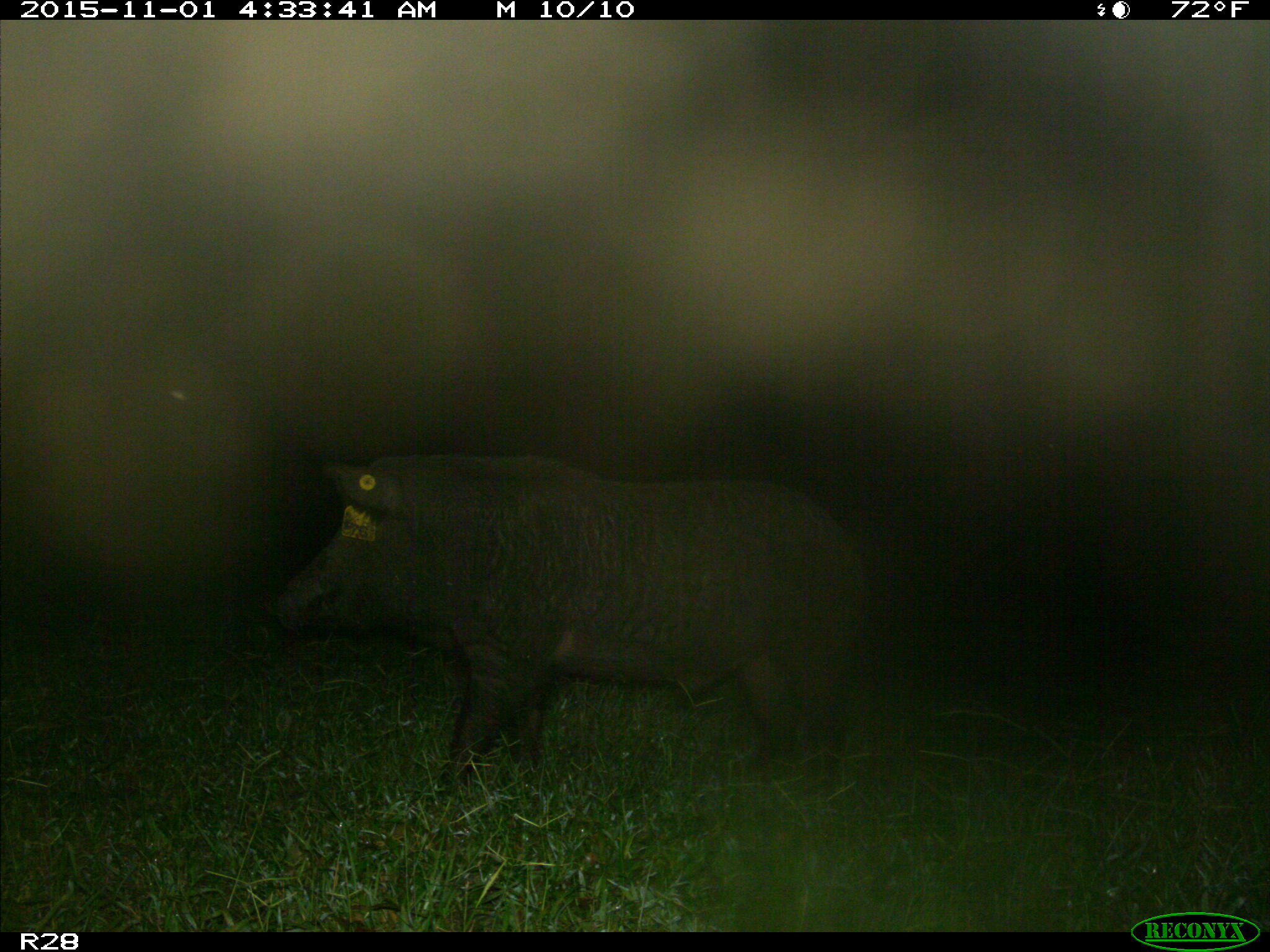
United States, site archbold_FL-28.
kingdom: Animalia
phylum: Chordata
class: Mammalia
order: Artiodactyla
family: Suidae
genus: Sus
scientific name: Sus scrofa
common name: wild boar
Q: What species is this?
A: Sus scrofa (wild boar).